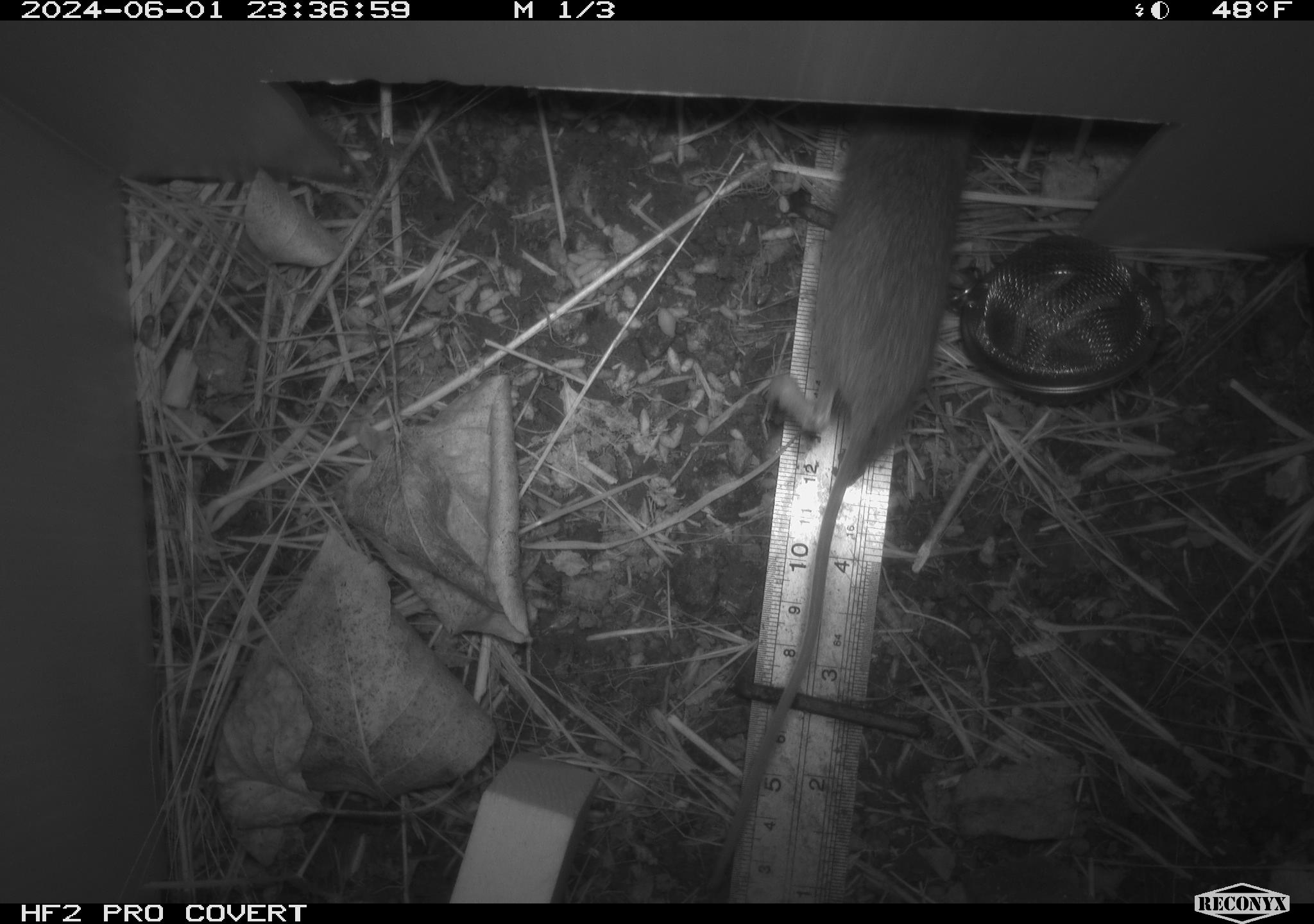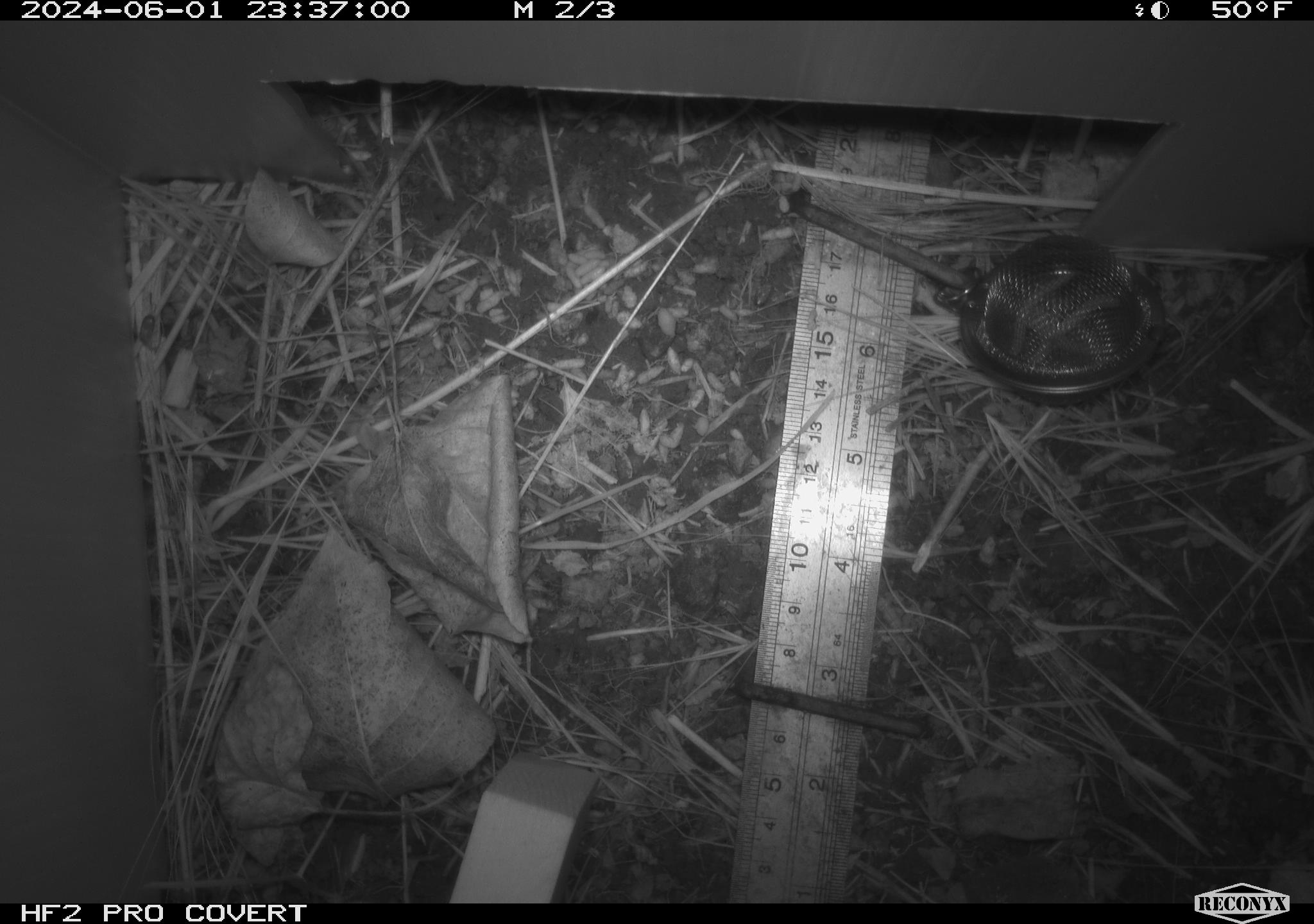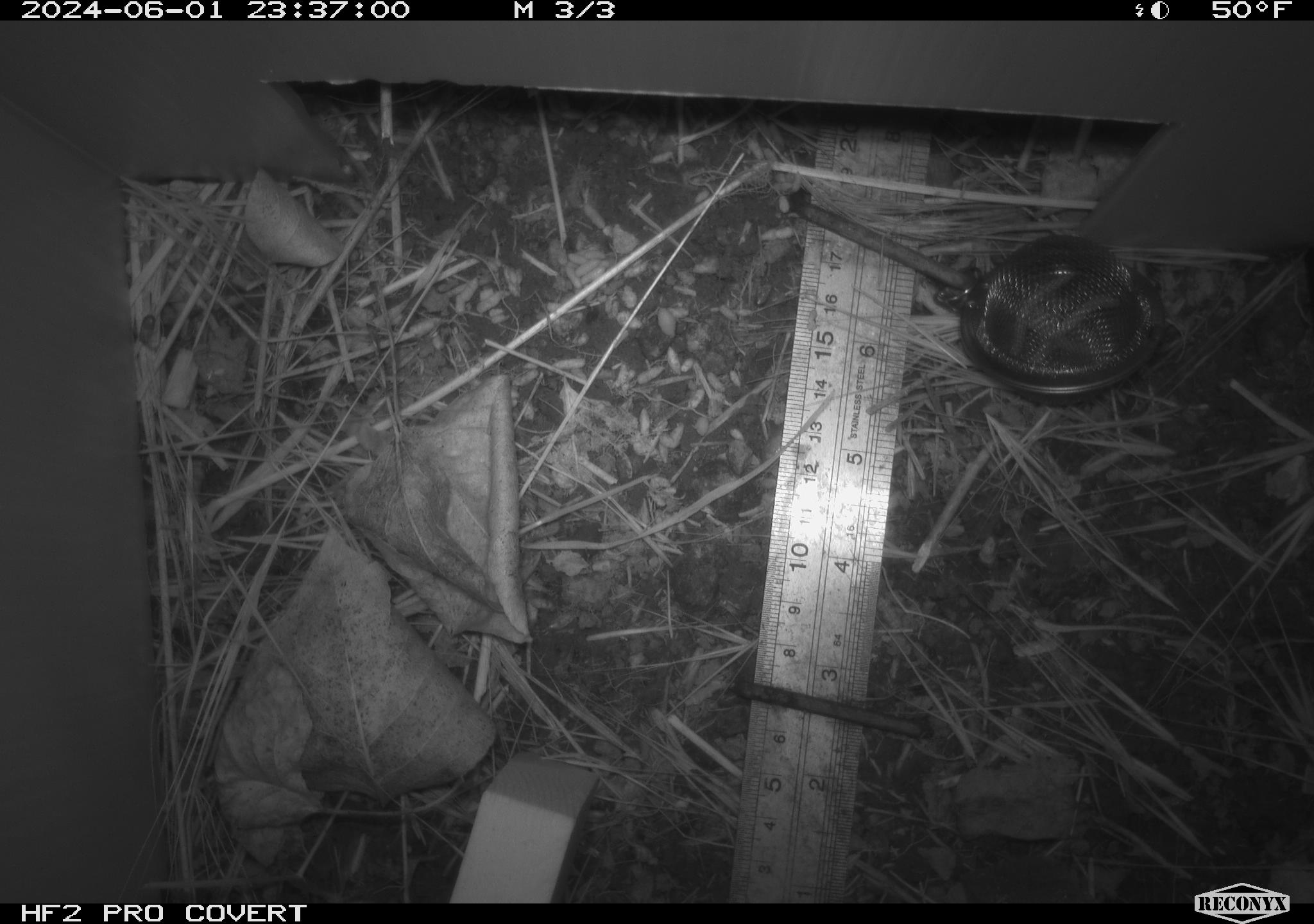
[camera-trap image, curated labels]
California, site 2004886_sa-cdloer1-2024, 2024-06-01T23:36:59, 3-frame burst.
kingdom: Animalia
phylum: Chordata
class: Mammalia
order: Rodentia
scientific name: Rodentia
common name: mouse species